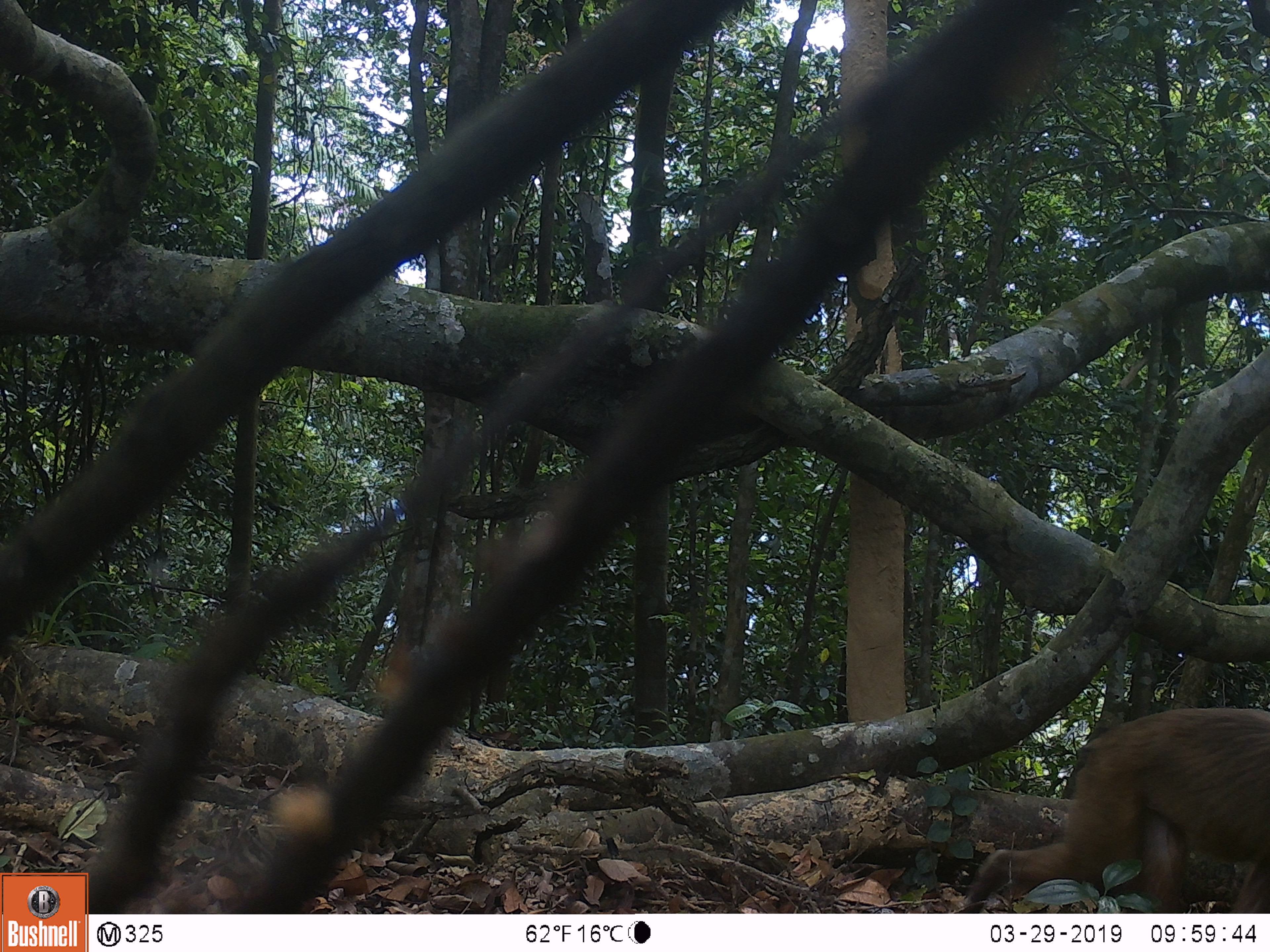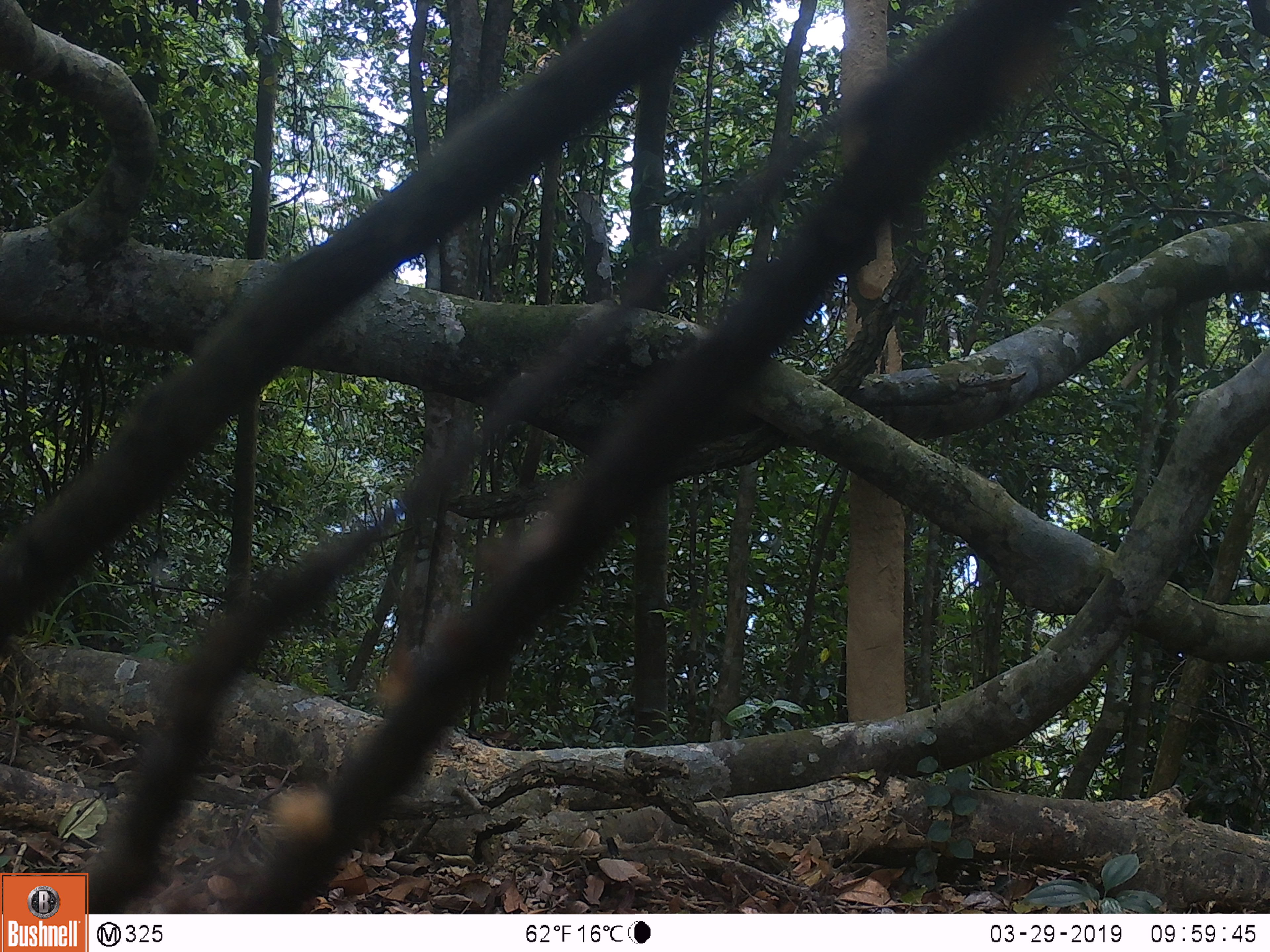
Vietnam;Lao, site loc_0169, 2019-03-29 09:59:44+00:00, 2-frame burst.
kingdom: Animalia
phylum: Chordata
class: Mammalia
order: Primates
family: Cercopithecidae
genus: Macaca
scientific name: Macaca arctoides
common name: stump-tailed macaque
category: stump tailed macaque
Stump tailed macaque (stump-tailed macaque) (Macaca arctoides). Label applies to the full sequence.